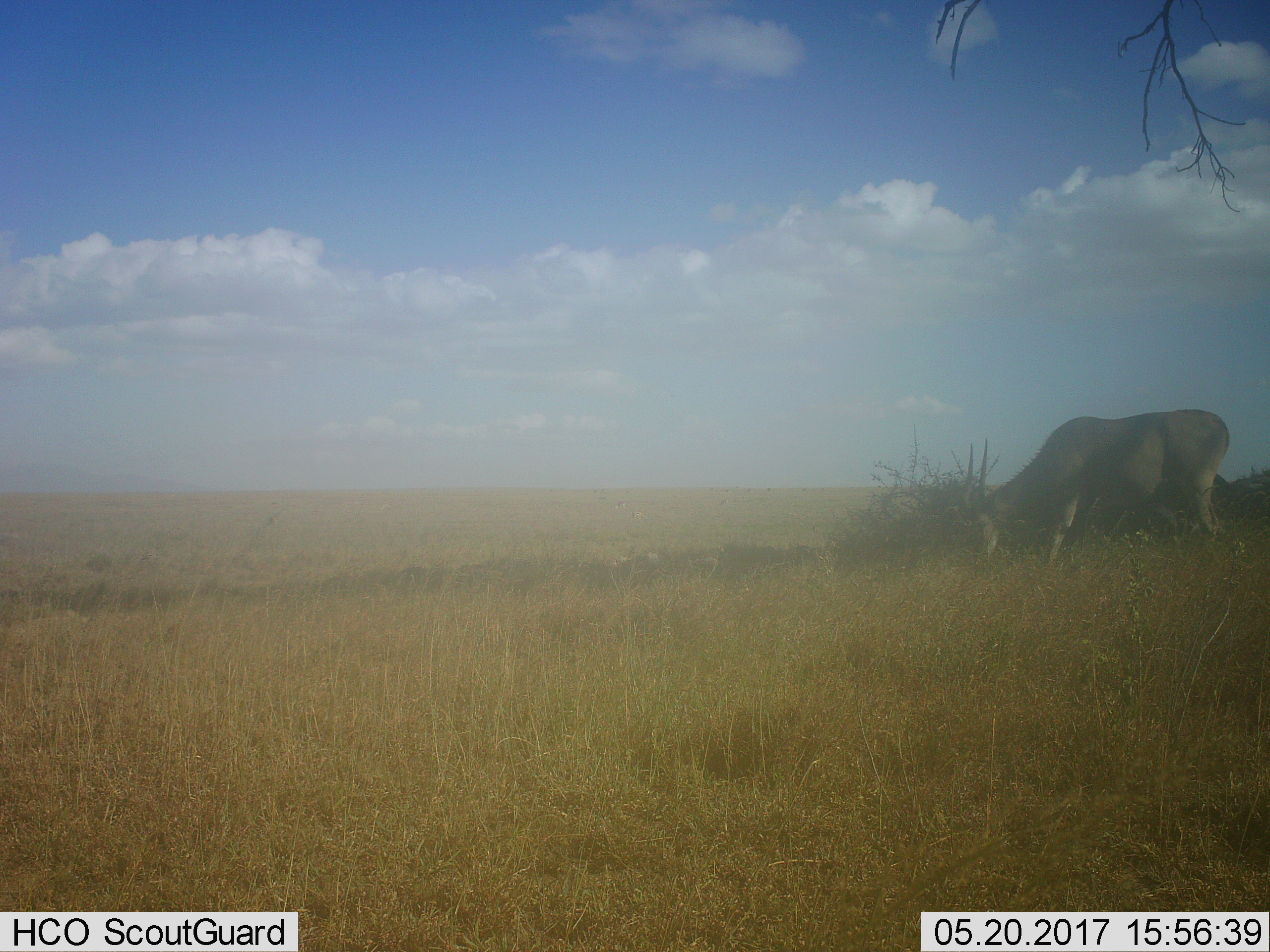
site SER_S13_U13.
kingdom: Animalia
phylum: Chordata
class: Mammalia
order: Artiodactyla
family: Bovidae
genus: Tragelaphus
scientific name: Tragelaphus oryx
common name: eland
Eland (Tragelaphus oryx), count 1. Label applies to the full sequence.